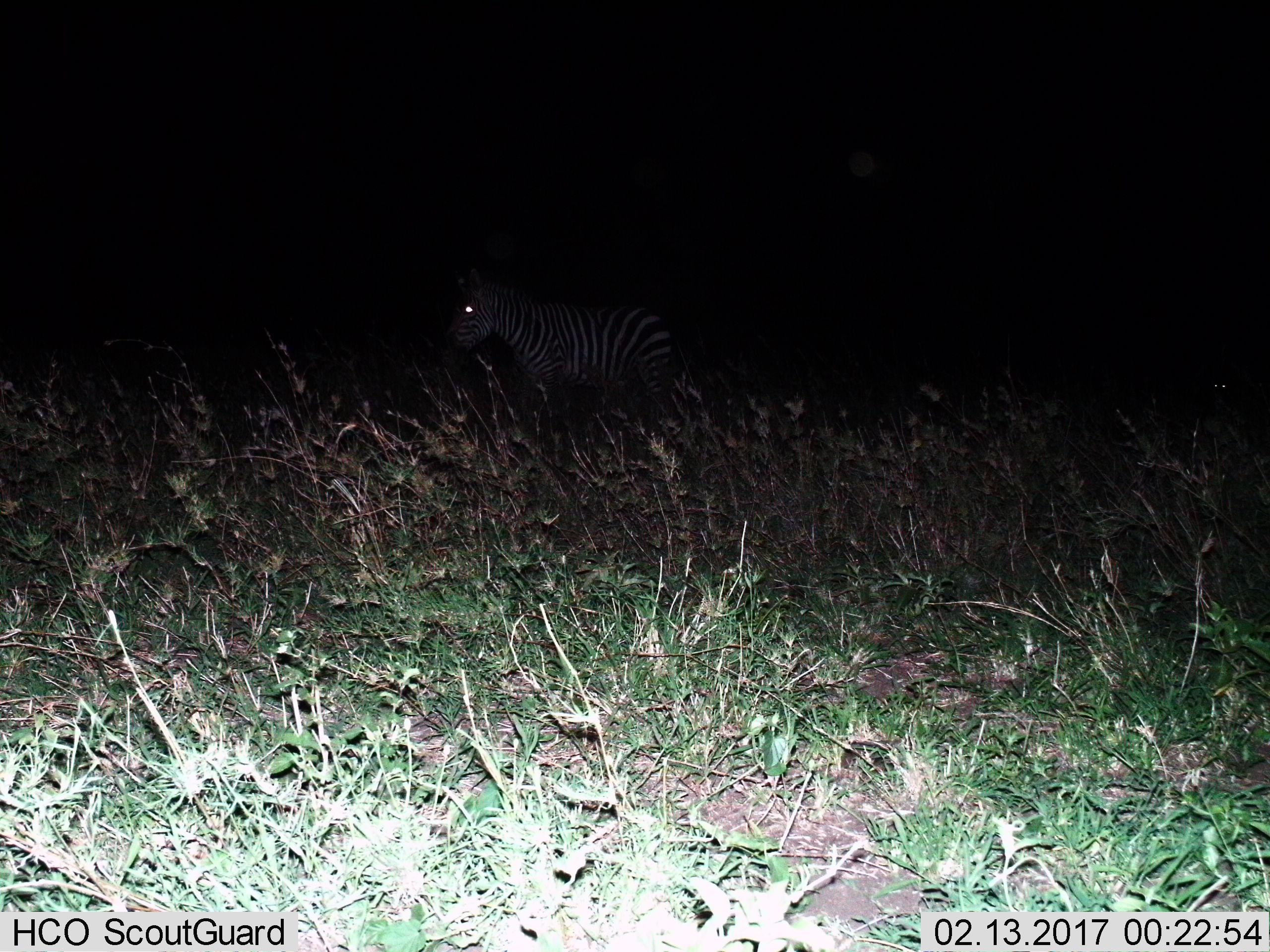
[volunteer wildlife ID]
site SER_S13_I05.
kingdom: Animalia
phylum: Chordata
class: Mammalia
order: Perissodactyla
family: Equidae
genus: Equus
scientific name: Equus quagga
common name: plains zebra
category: zebraplains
Zebraplains (plains zebra) (Equus quagga), count 1. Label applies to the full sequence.